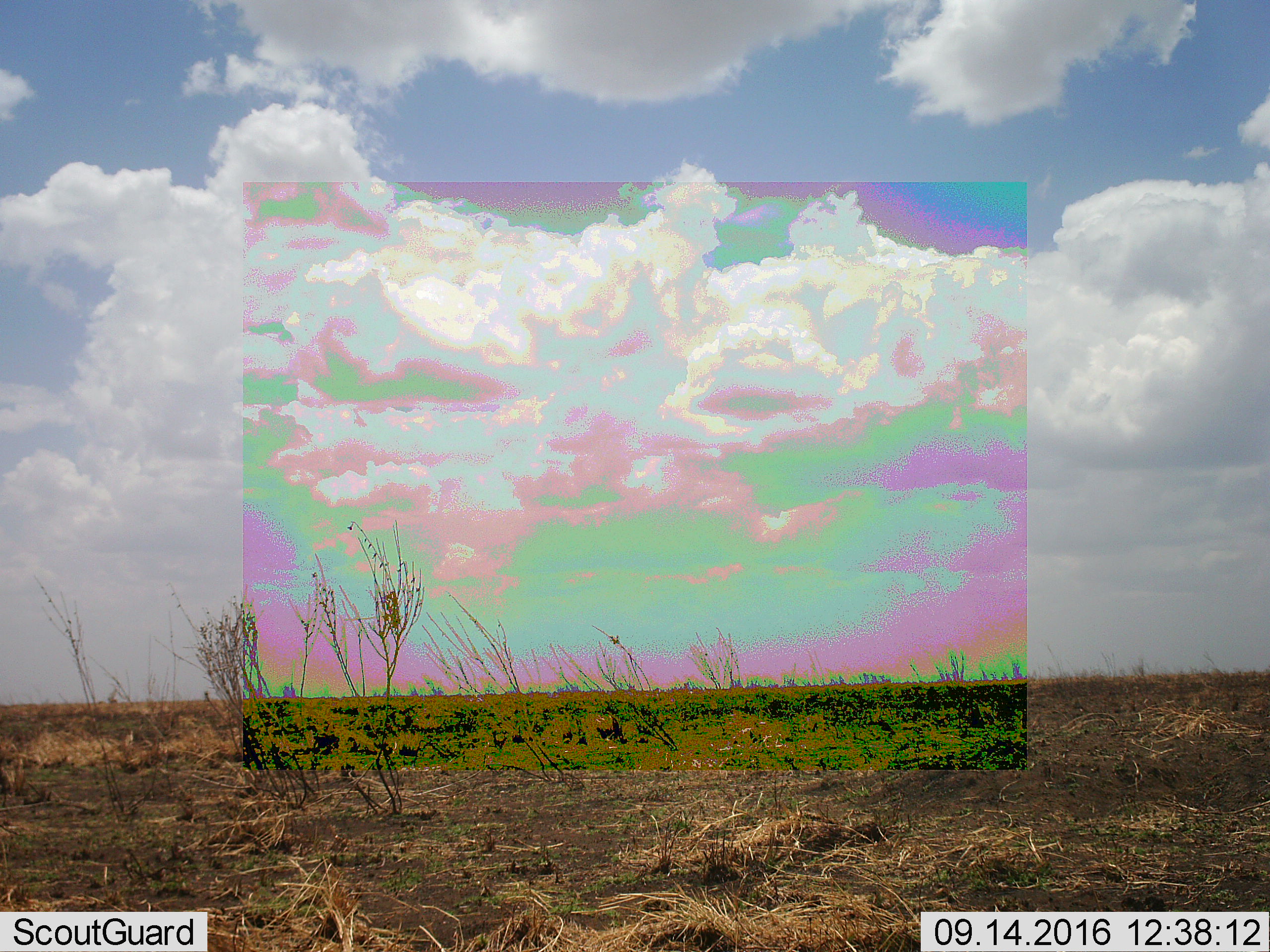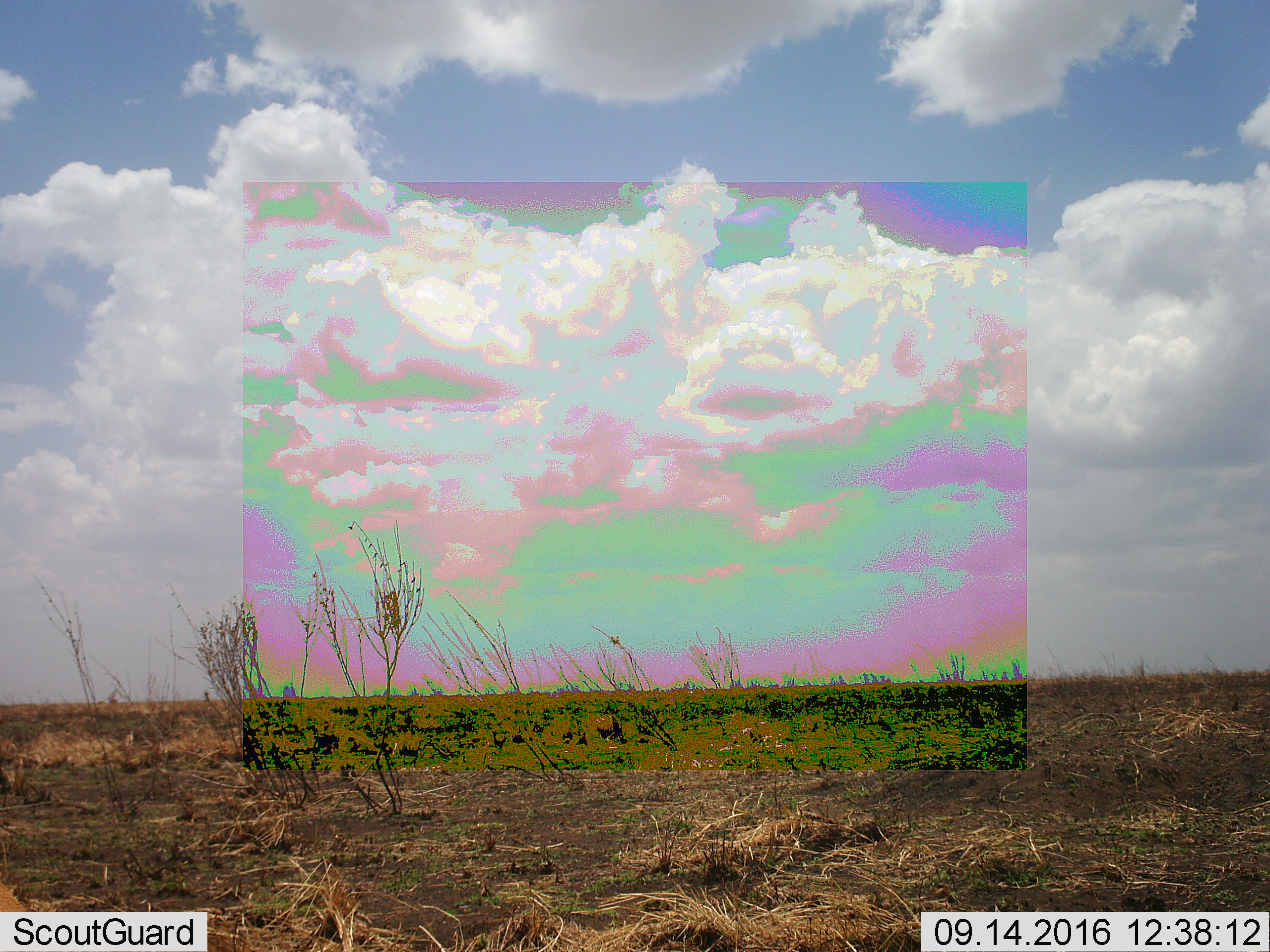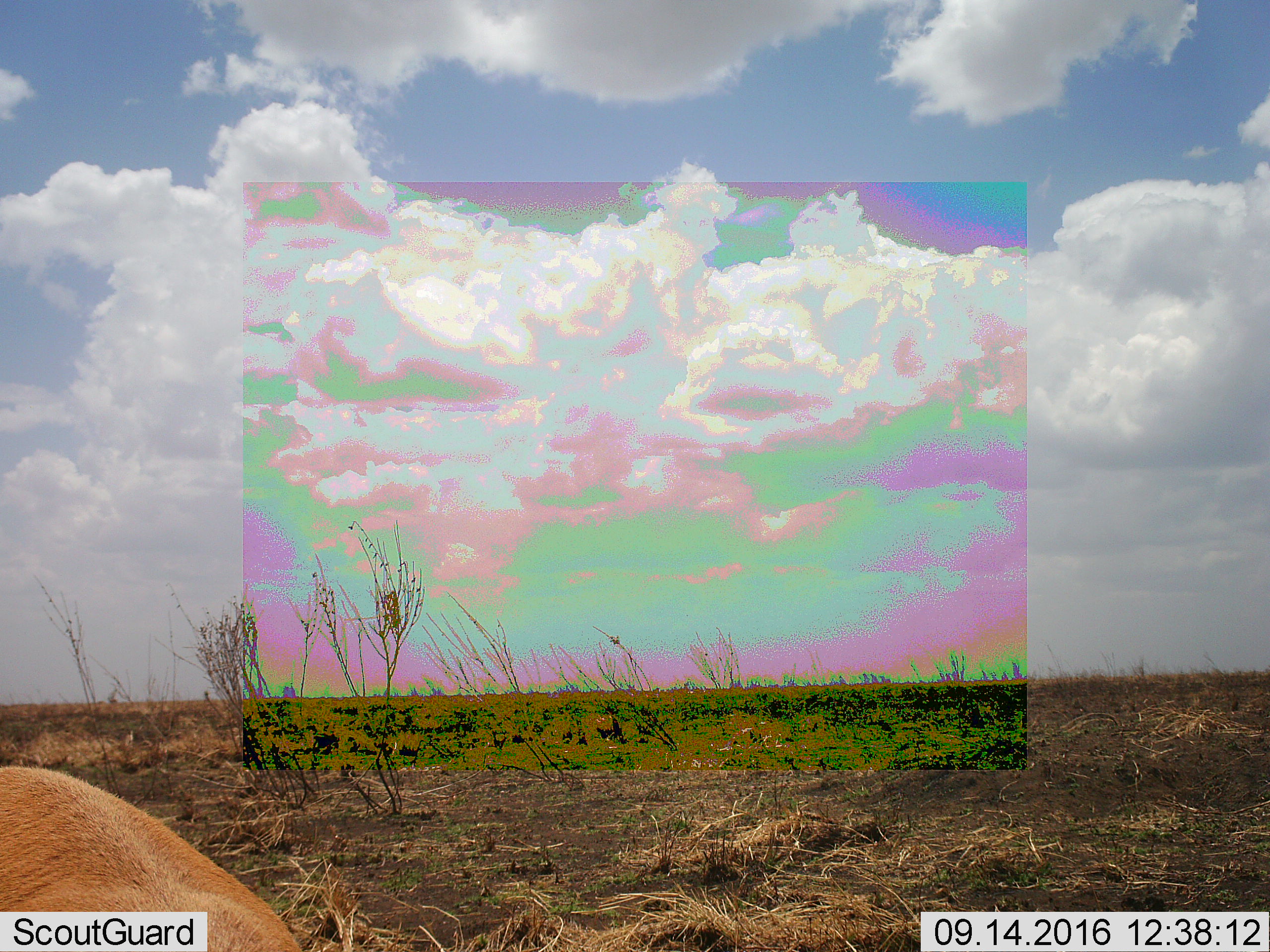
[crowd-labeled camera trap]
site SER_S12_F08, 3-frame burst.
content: unidentified animal